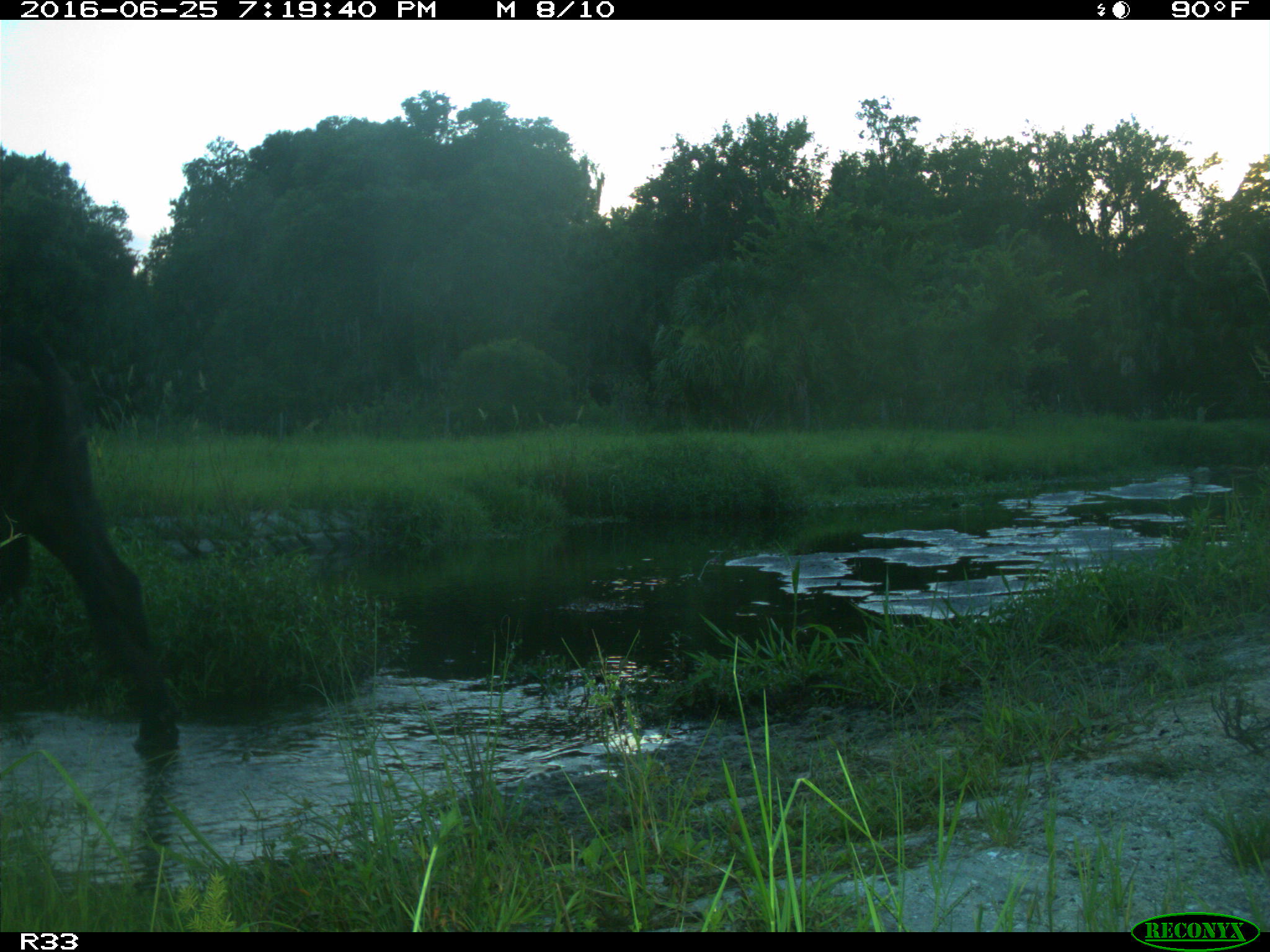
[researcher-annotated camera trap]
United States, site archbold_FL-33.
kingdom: Animalia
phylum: Chordata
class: Mammalia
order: Artiodactyla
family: Bovidae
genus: Bos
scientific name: Bos taurus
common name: domestic cow